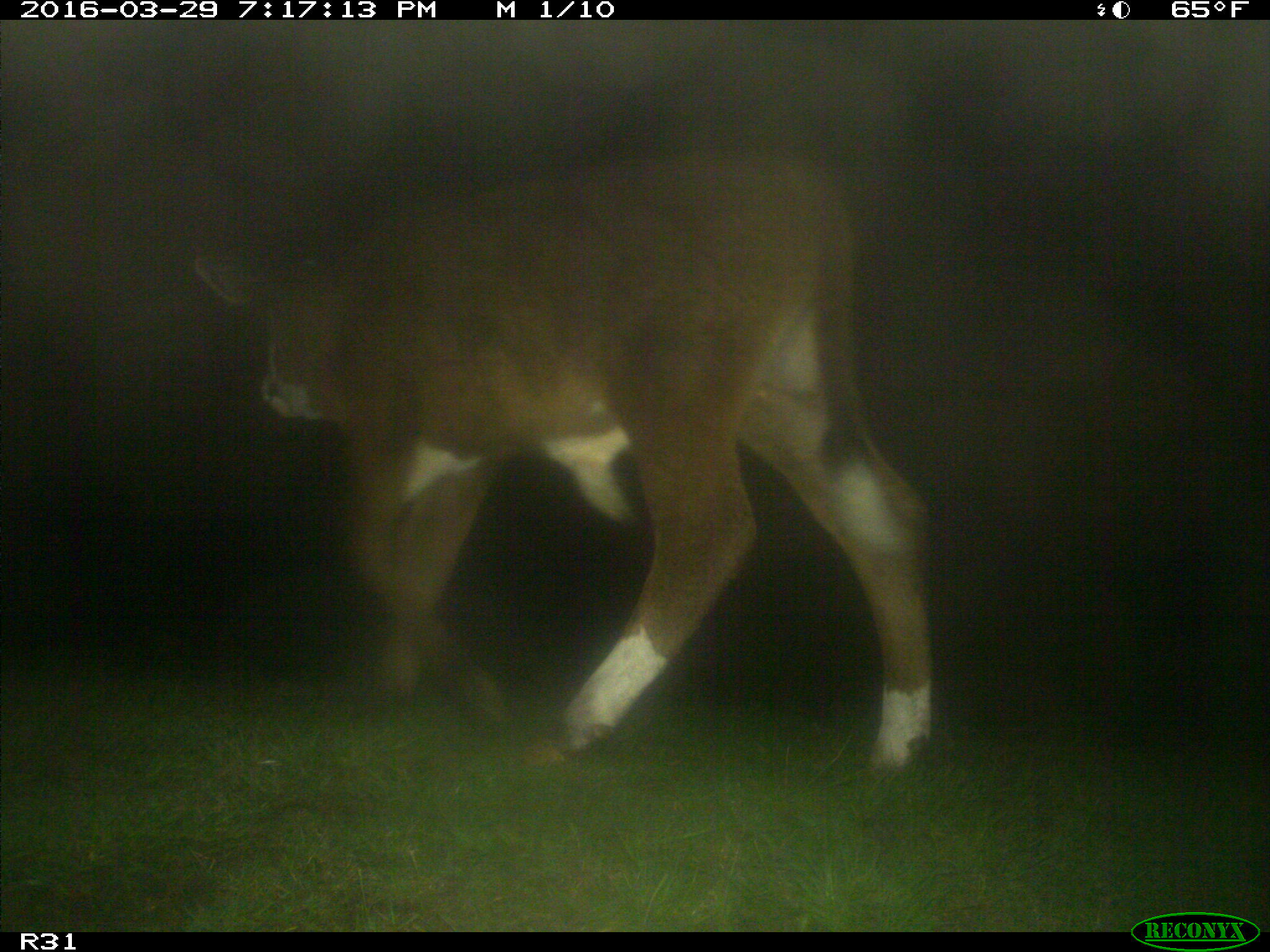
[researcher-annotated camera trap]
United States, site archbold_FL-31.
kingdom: Animalia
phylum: Chordata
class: Mammalia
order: Artiodactyla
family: Bovidae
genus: Bos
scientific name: Bos taurus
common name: domestic cow